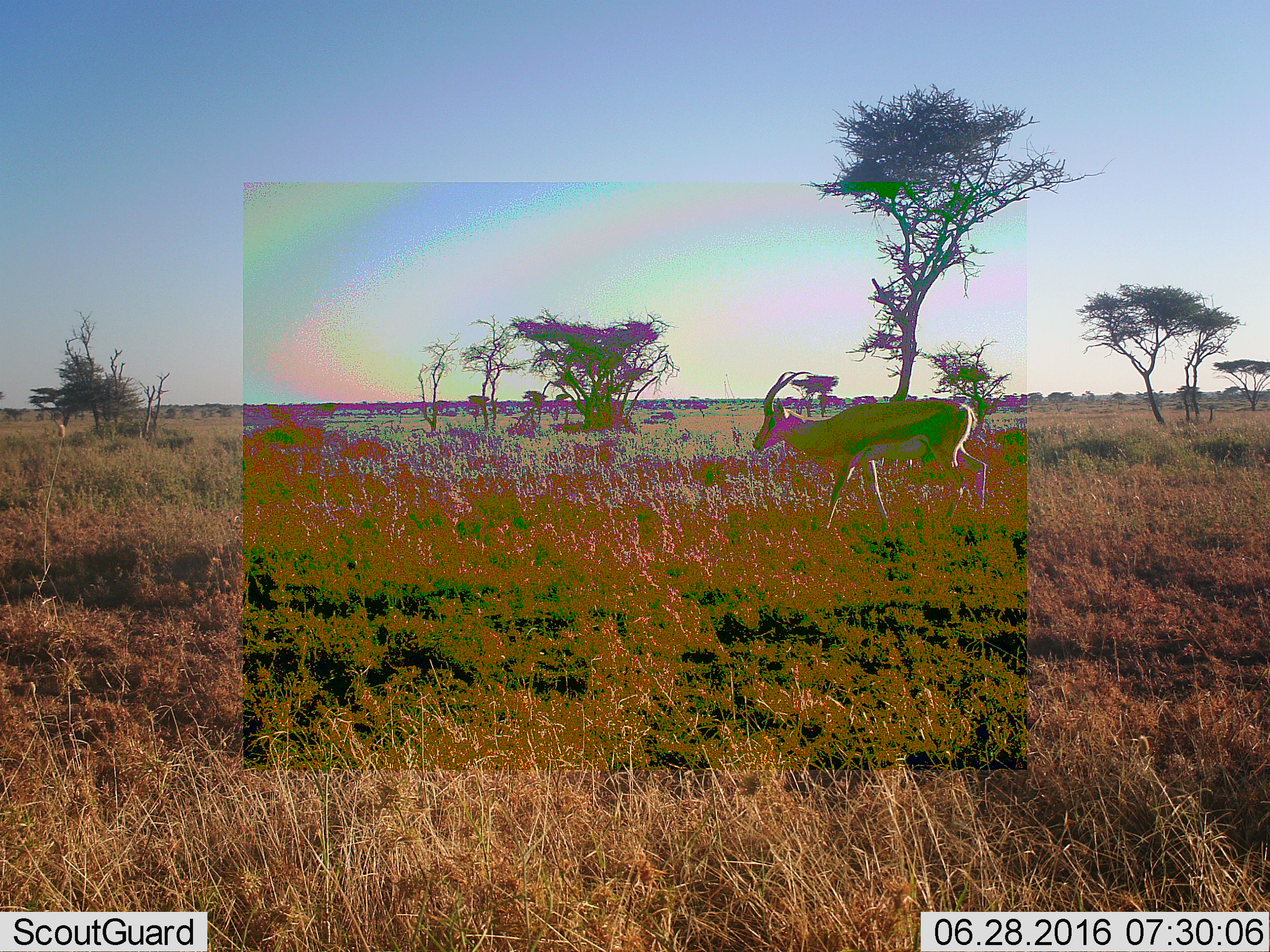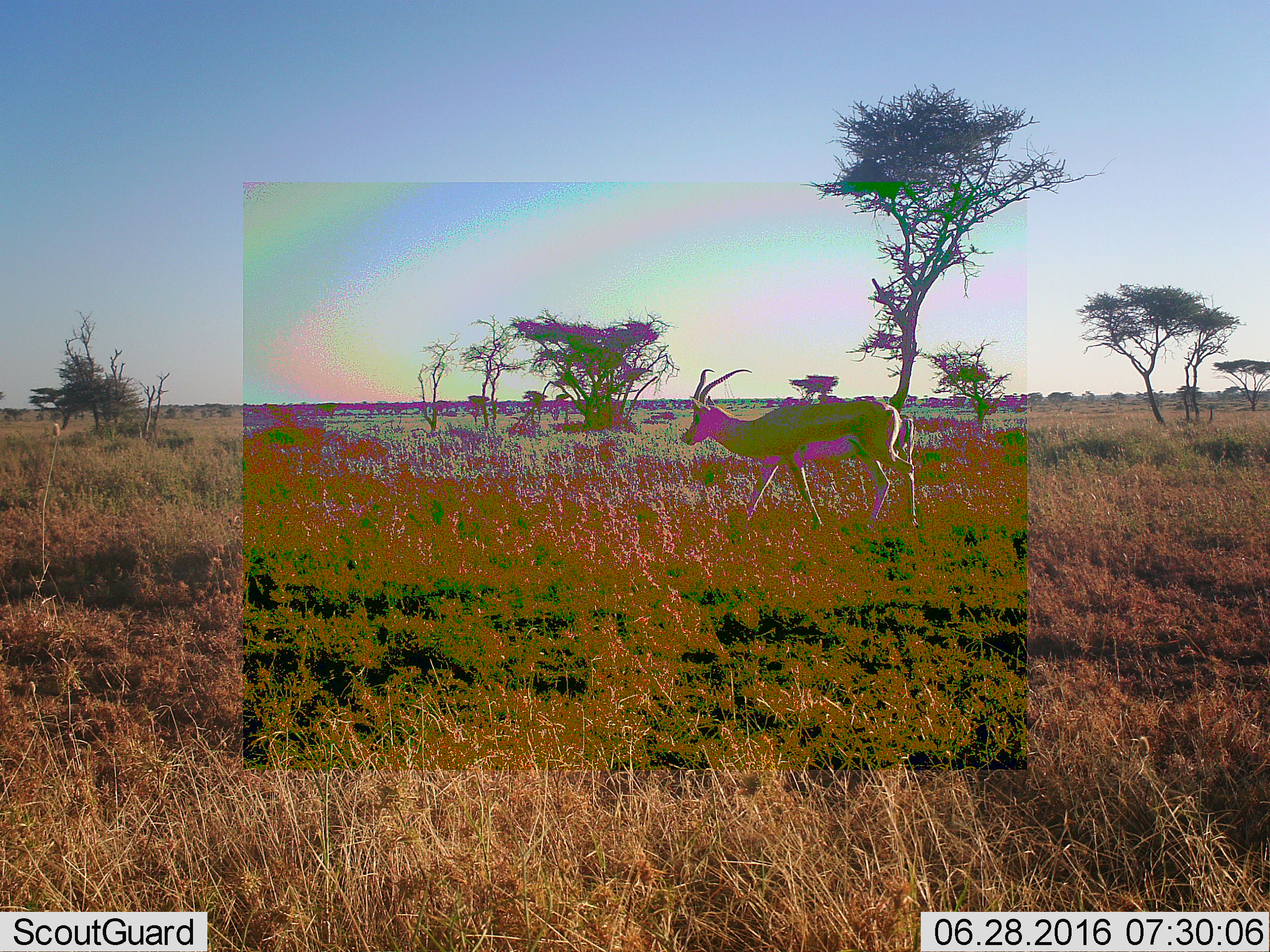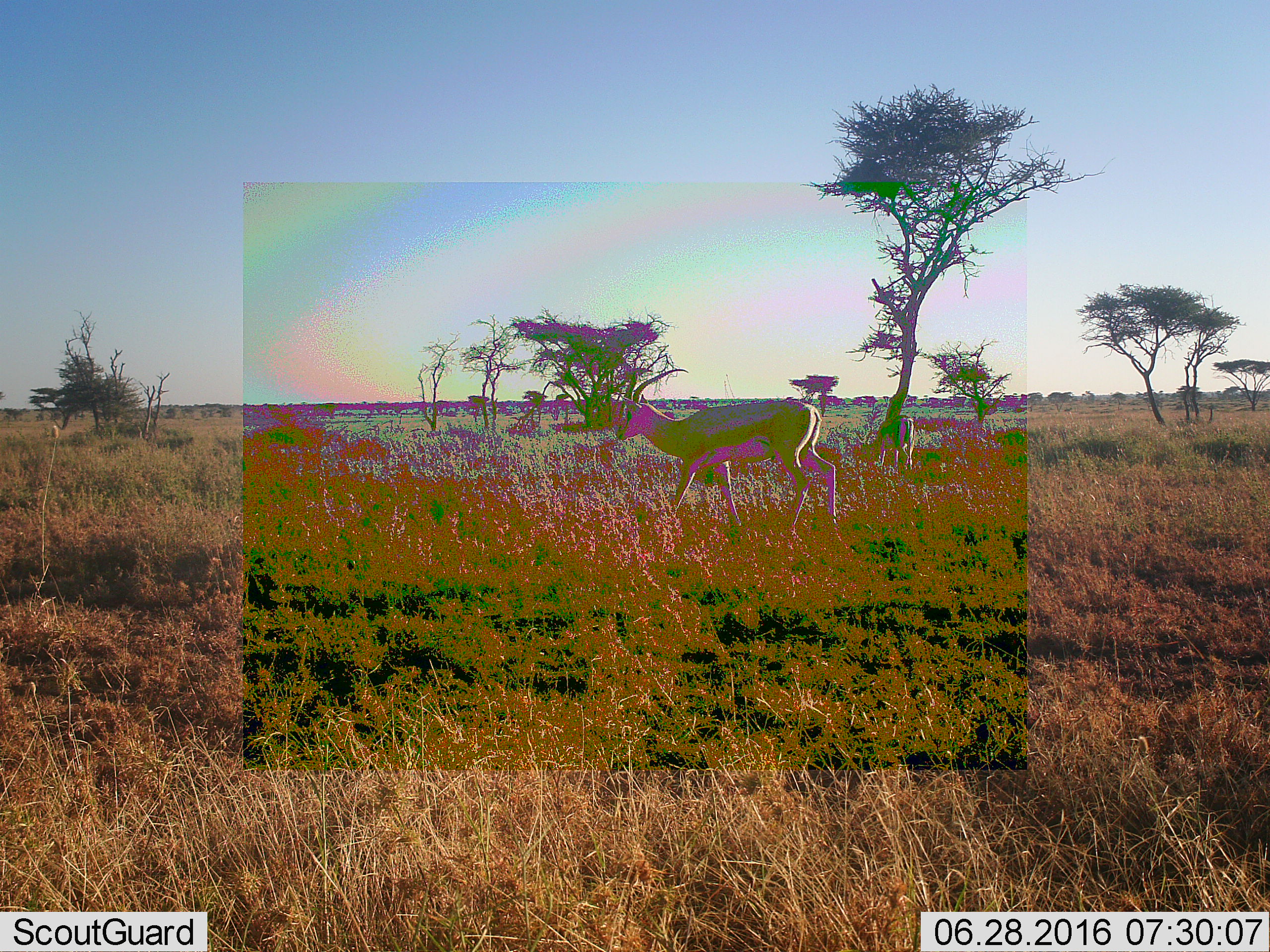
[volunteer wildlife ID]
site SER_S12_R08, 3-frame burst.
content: unidentified animal